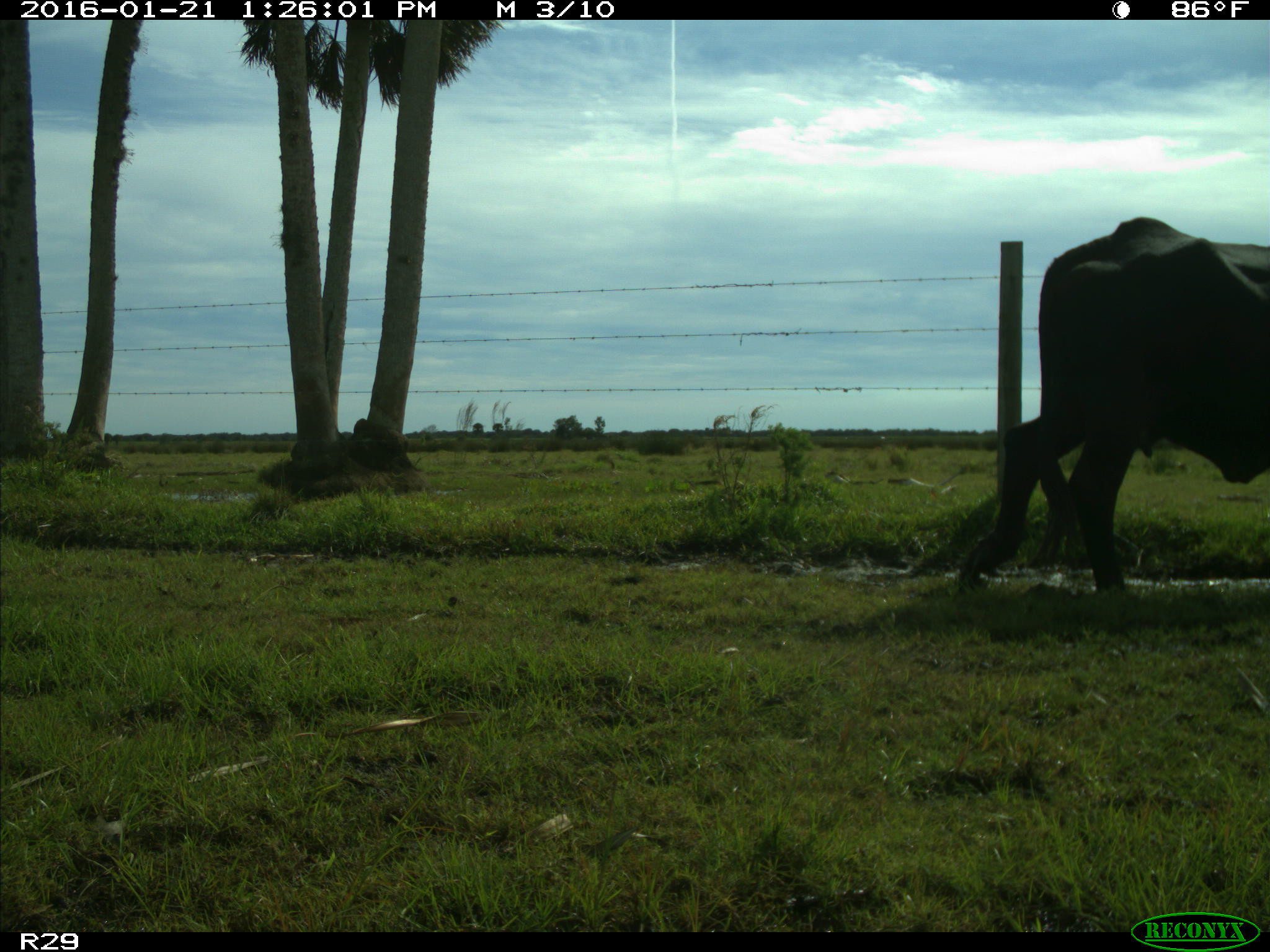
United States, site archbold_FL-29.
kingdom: Animalia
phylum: Chordata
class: Mammalia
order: Artiodactyla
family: Bovidae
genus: Bos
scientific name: Bos taurus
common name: domestic cow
Bos taurus (domestic cow).